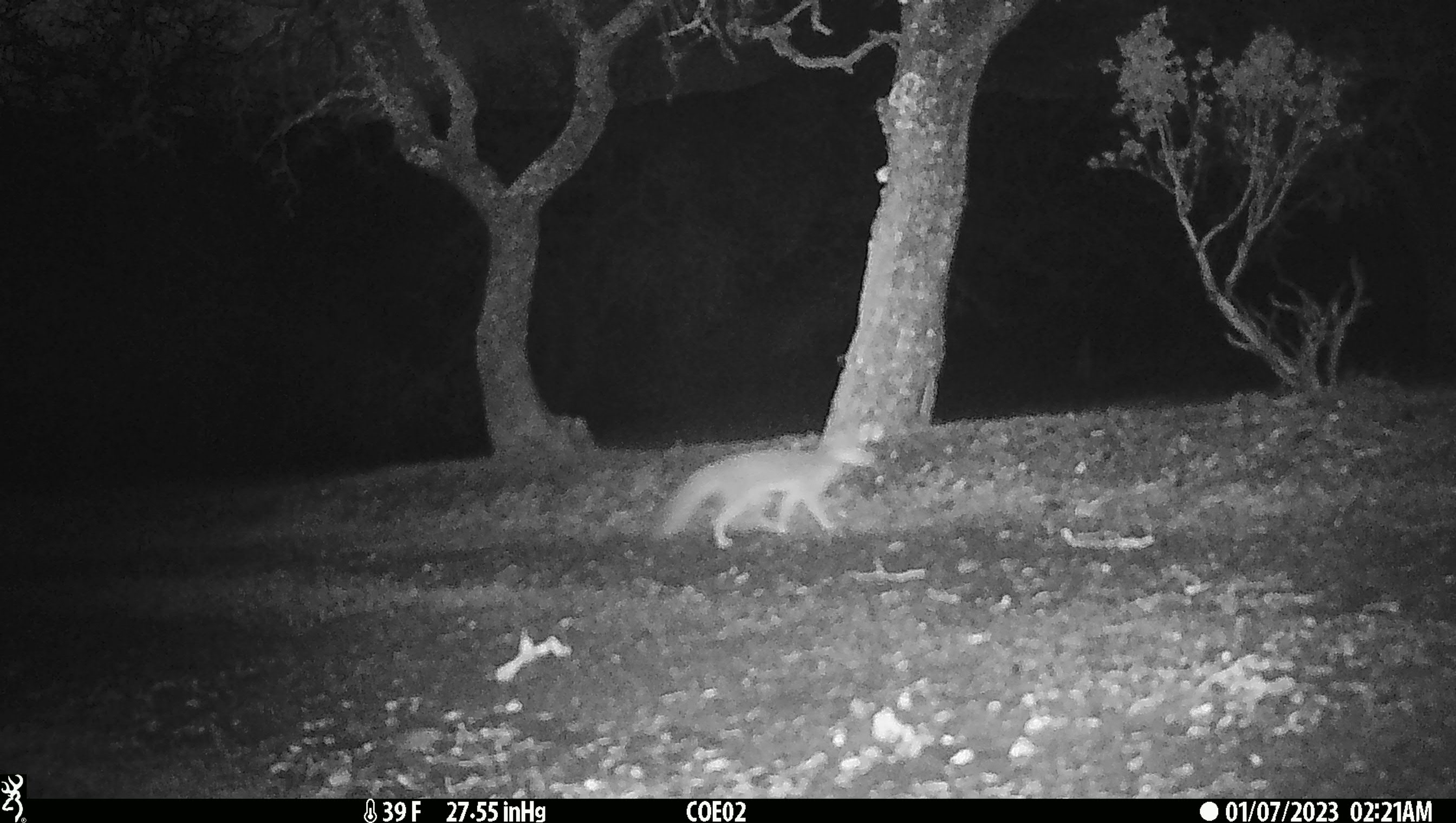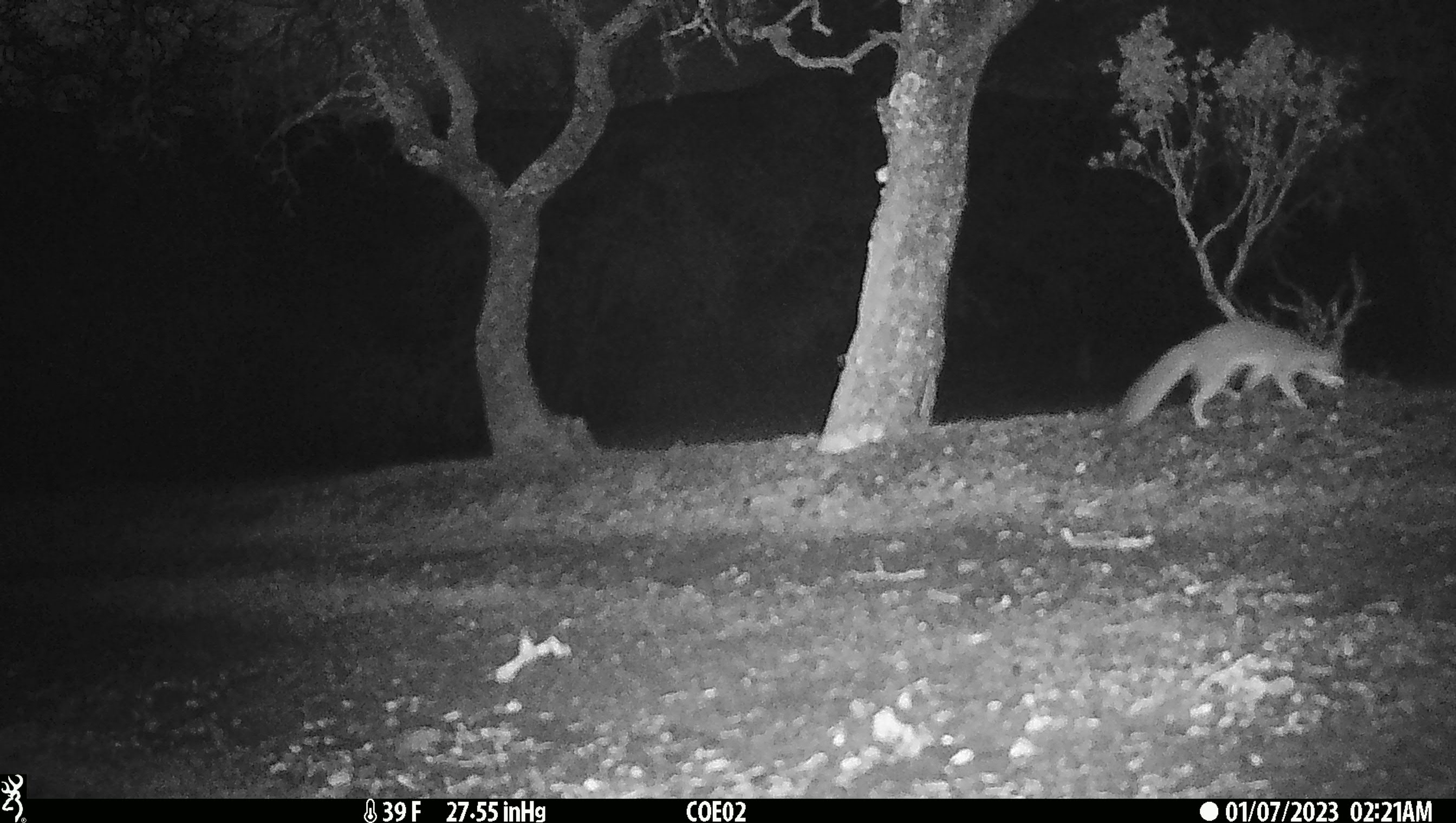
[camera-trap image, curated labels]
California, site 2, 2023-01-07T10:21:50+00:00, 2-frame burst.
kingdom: Animalia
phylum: Chordata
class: Mammalia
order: Carnivora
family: Canidae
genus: Urocyon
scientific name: Urocyon cinereoargenteus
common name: gray fox